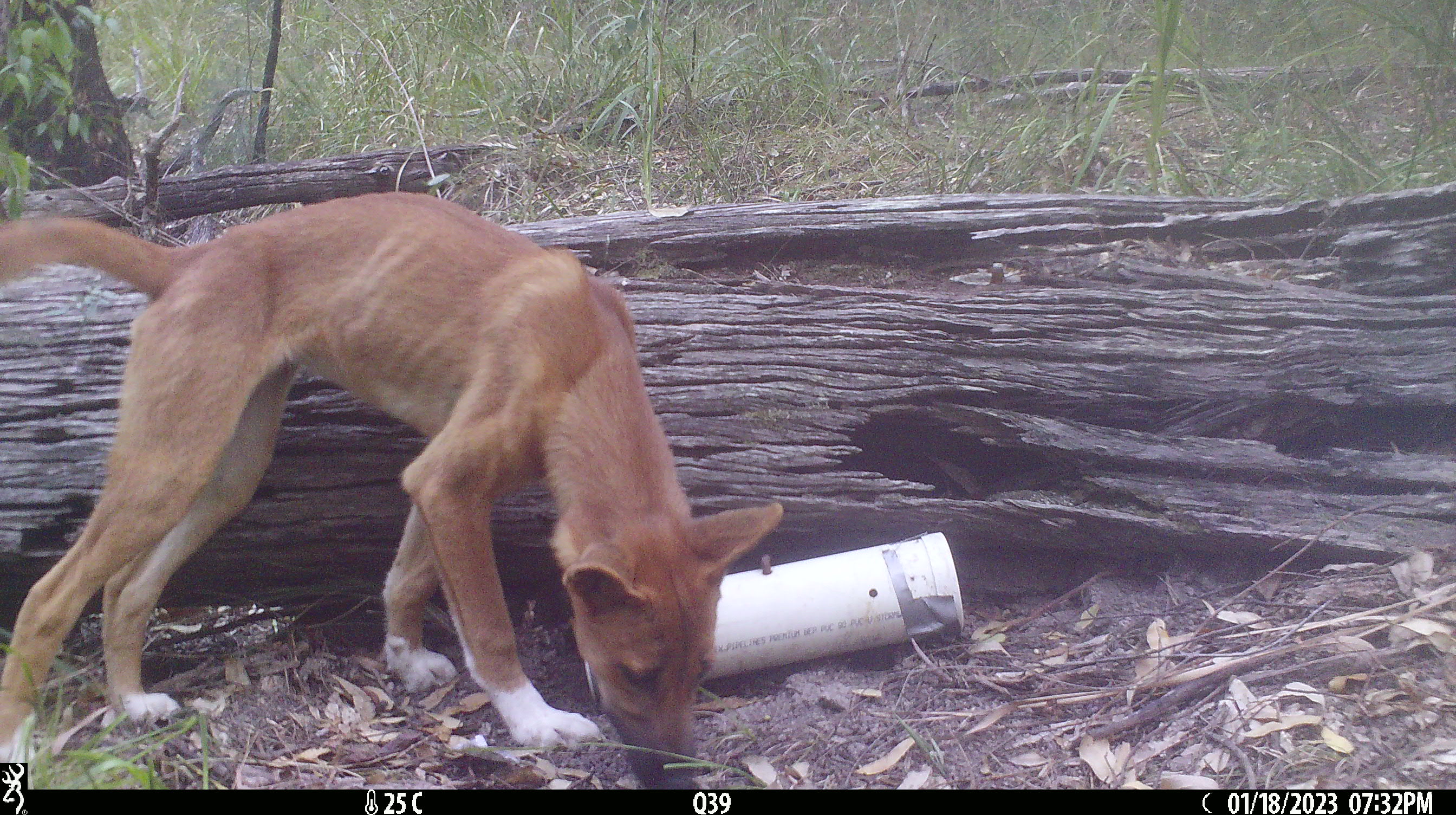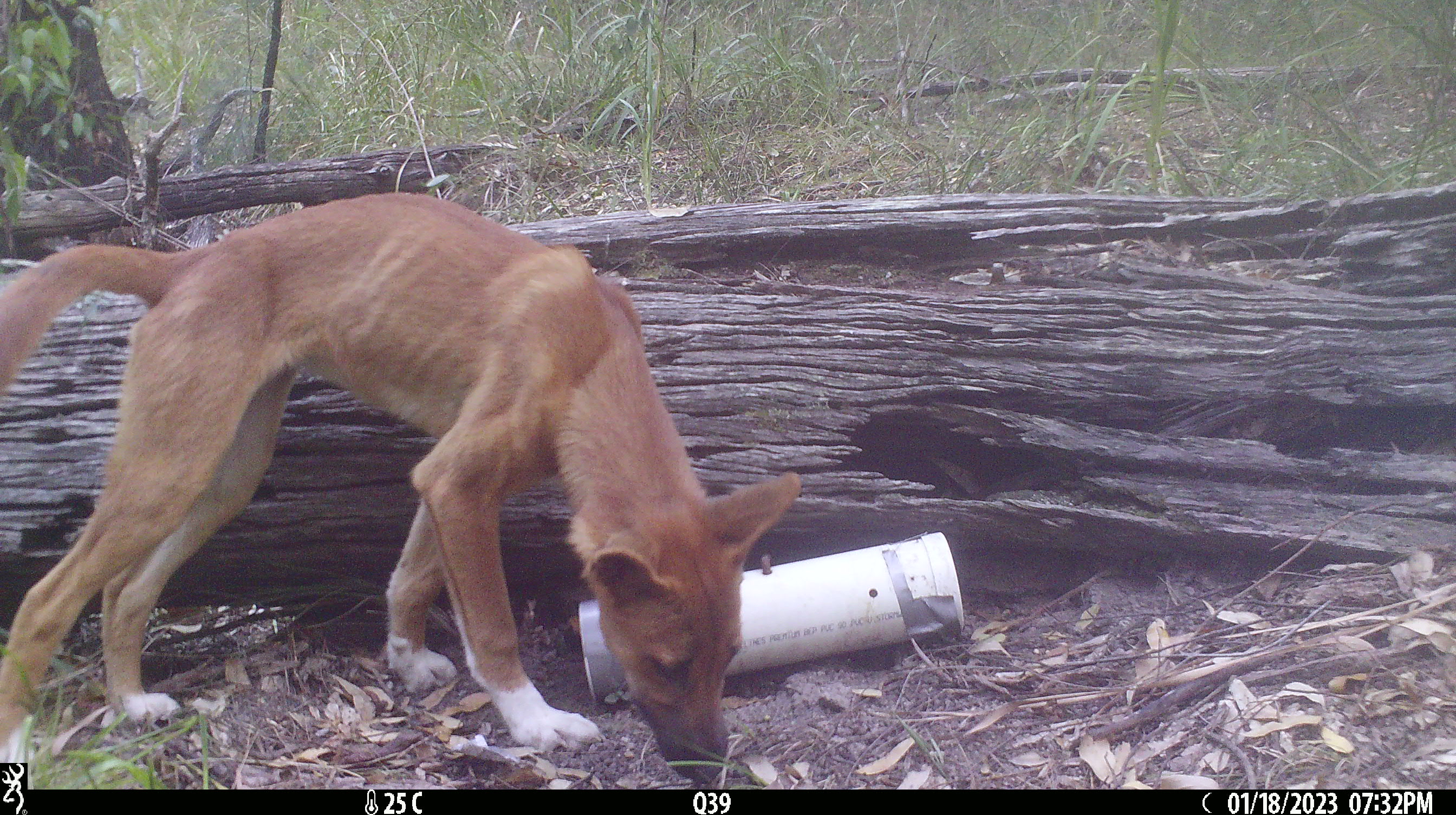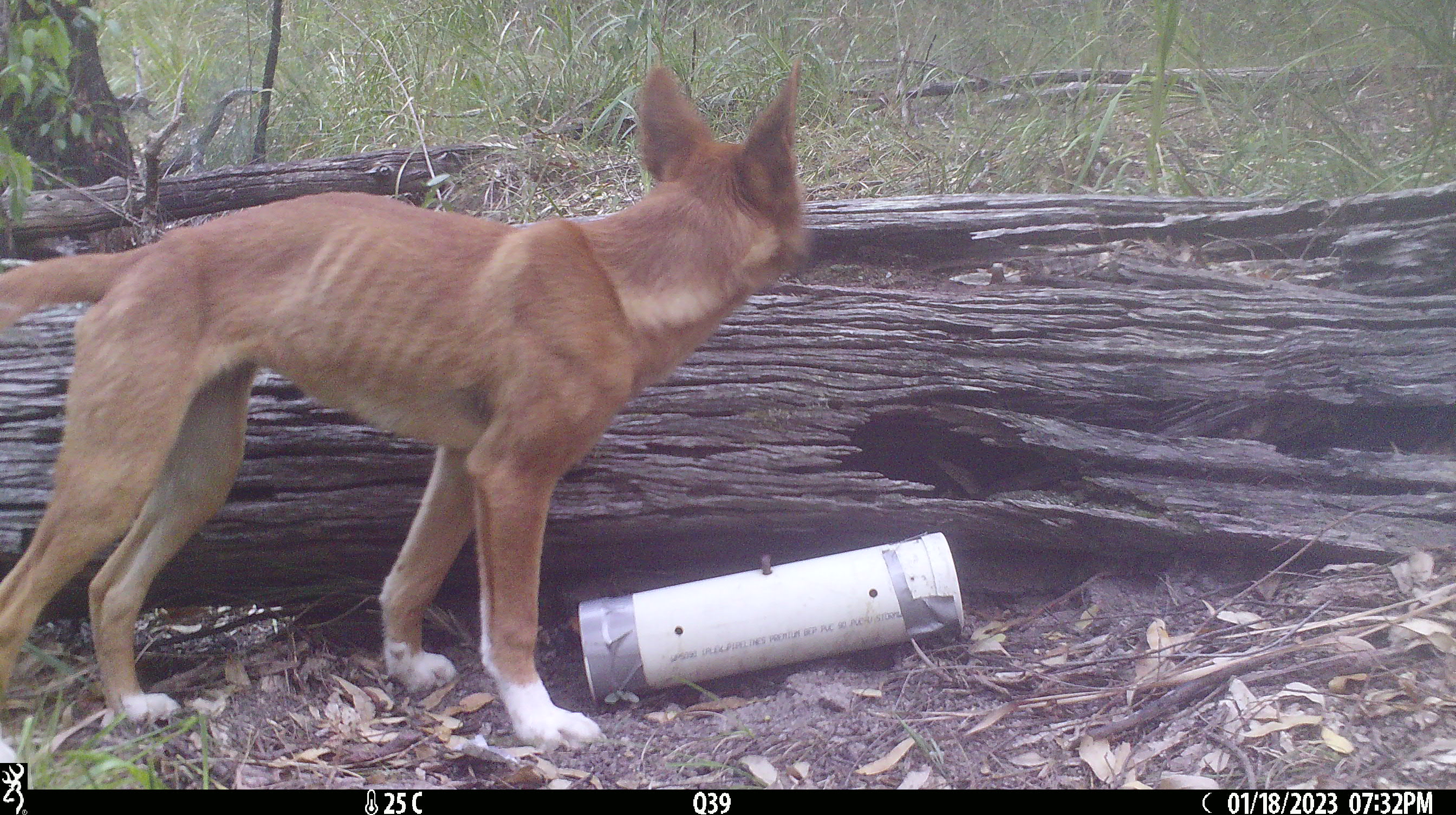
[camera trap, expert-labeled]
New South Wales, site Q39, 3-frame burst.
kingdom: Animalia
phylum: Chordata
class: Mammalia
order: Carnivora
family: Canidae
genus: Canis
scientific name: Canis familiaris dingo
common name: dingo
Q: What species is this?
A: Dingo (Canis familiaris dingo).